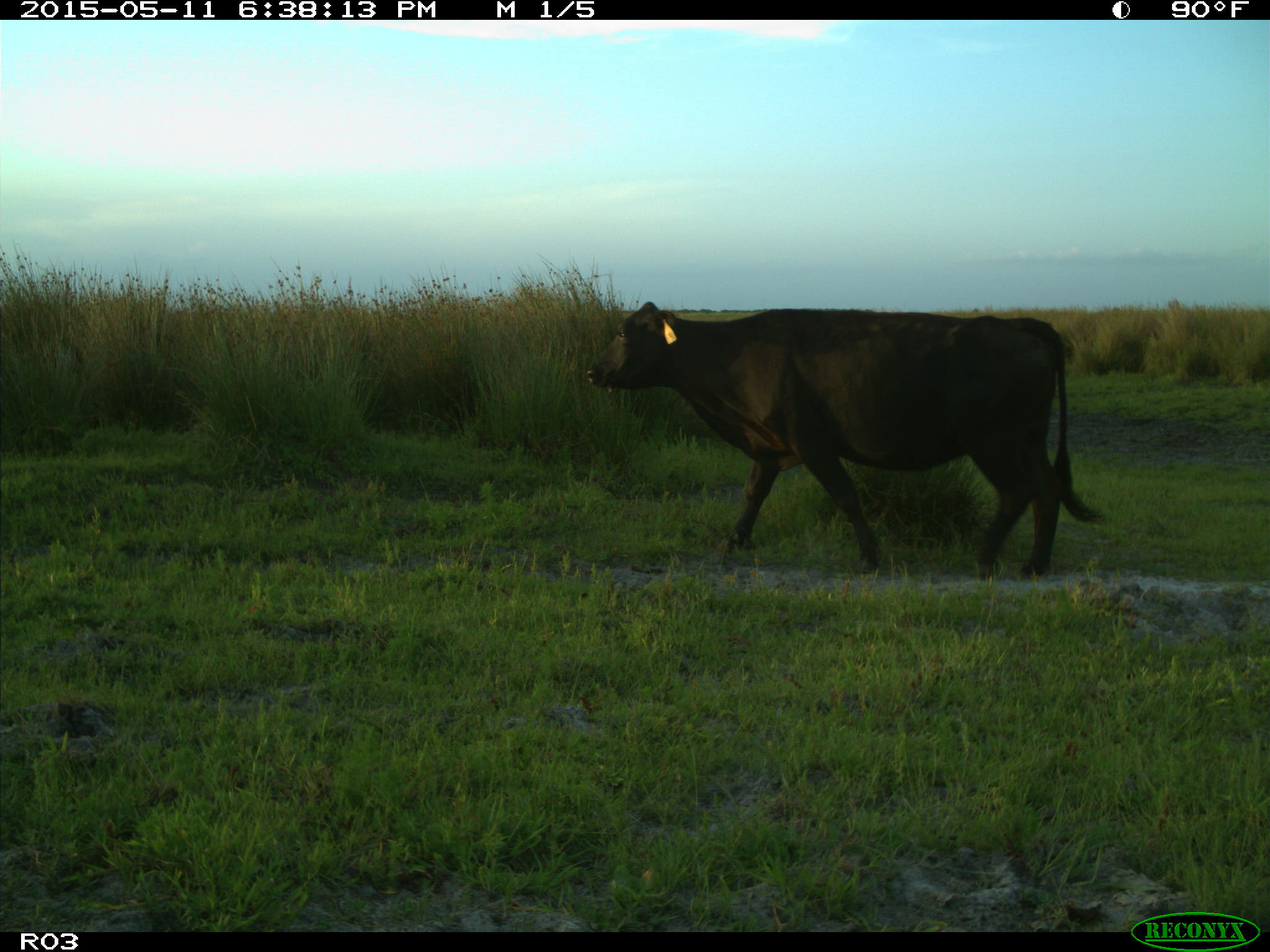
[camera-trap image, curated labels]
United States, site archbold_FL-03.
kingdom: Animalia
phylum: Chordata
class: Mammalia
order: Artiodactyla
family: Bovidae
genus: Bos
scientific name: Bos taurus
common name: domestic cow